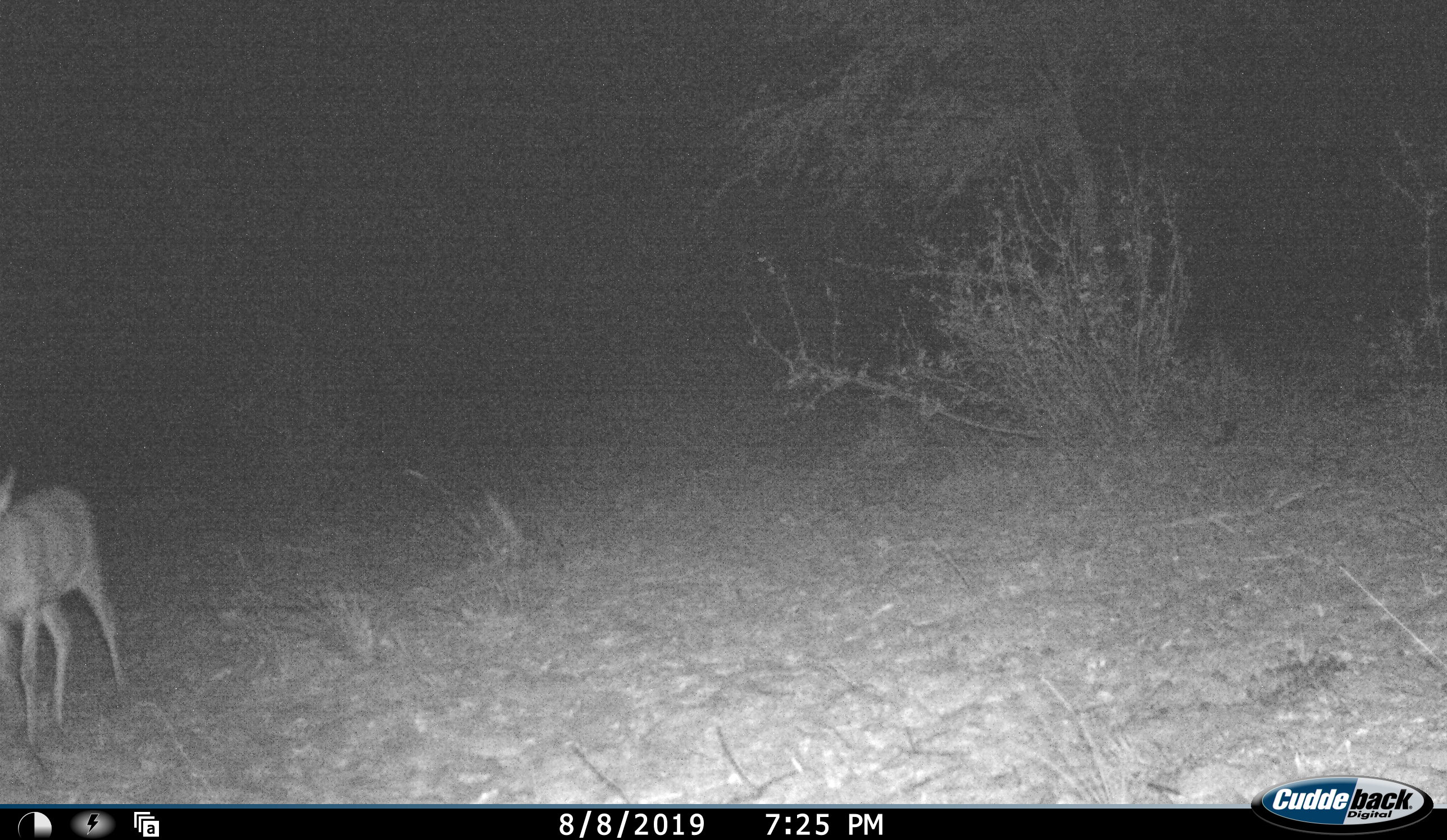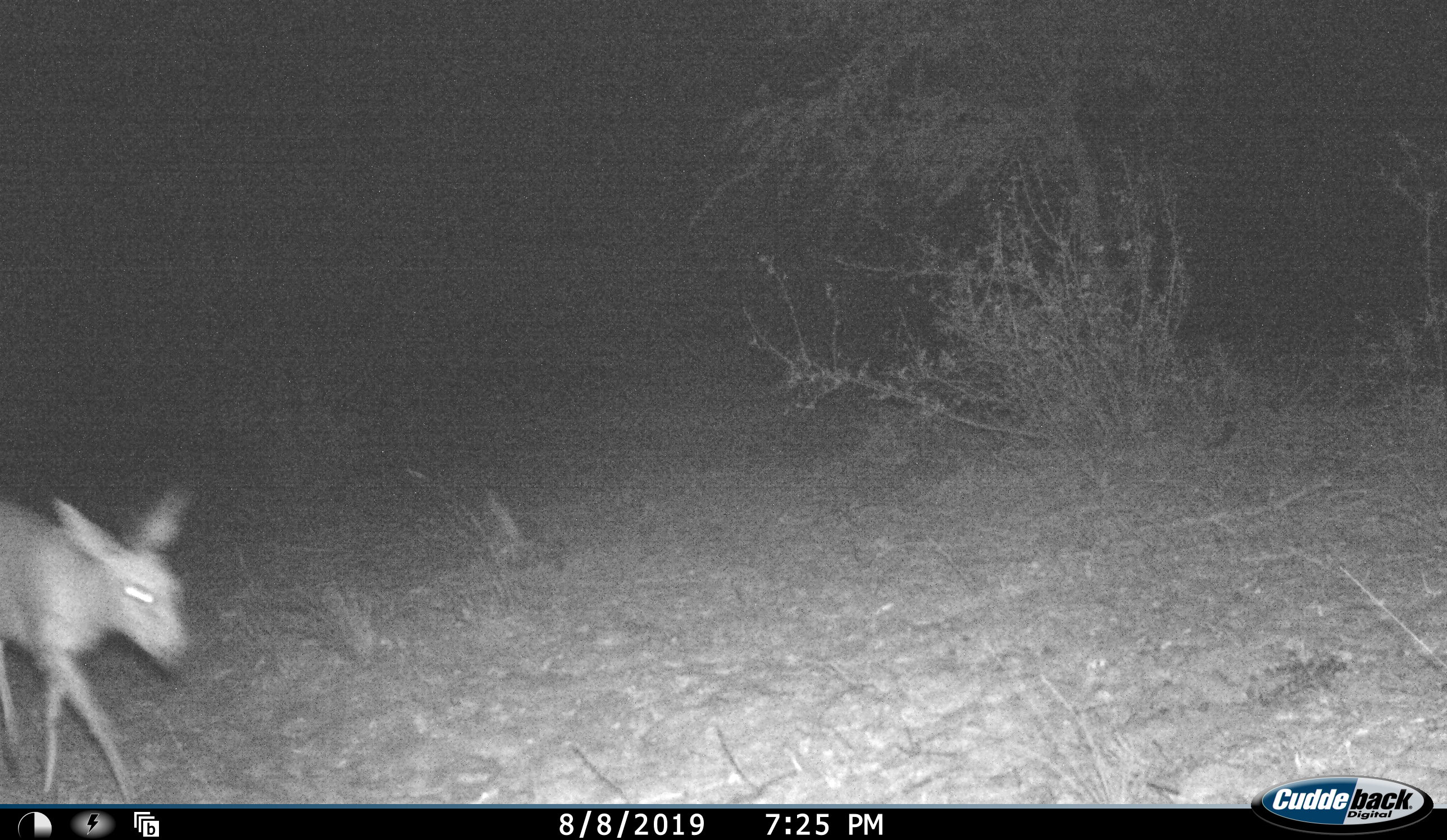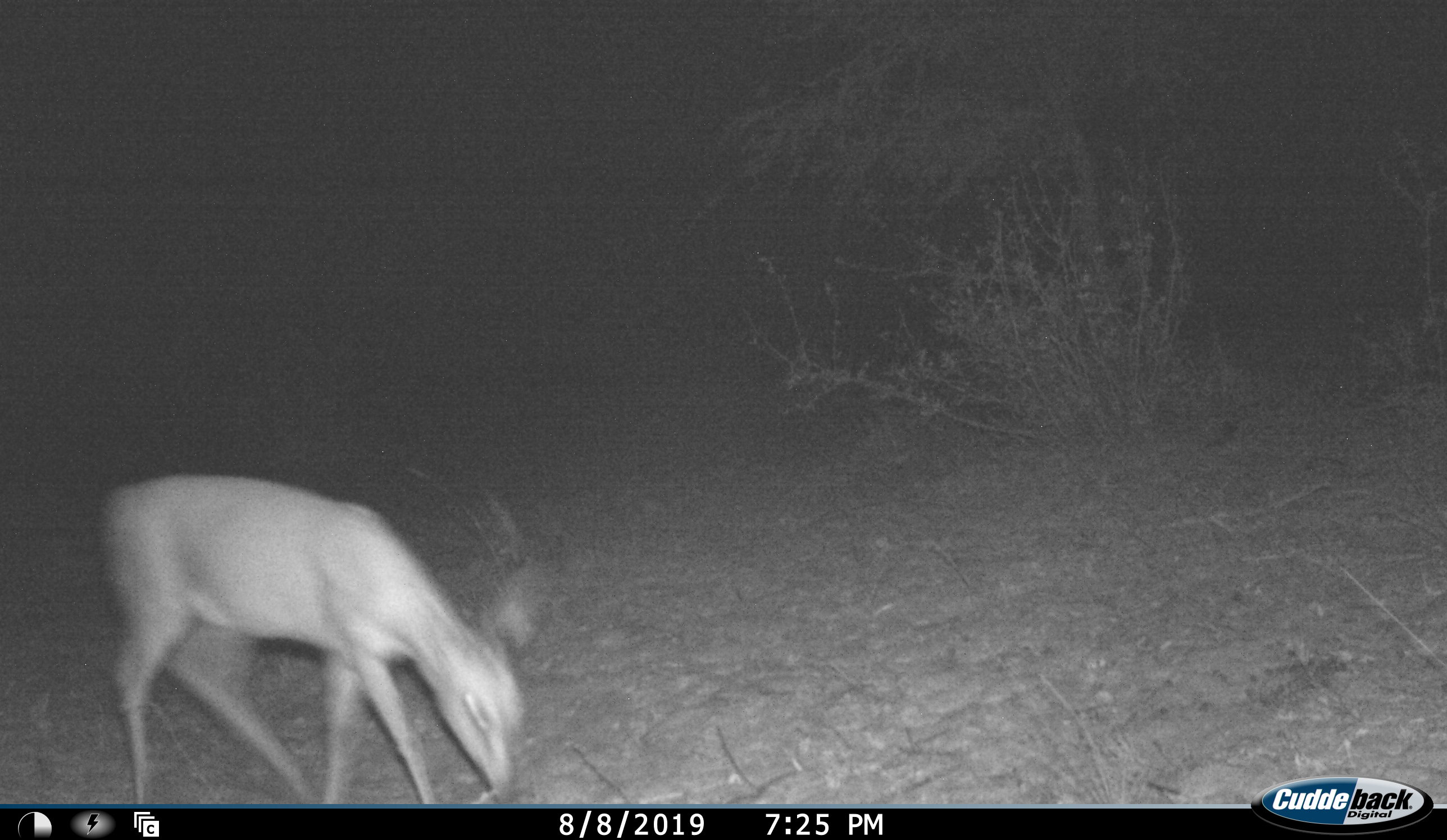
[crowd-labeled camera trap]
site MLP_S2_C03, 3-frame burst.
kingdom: Animalia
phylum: Chordata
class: Mammalia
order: Artiodactyla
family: Bovidae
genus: Raphicerus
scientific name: Raphicerus campestris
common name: steenbok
Steenbok (Raphicerus campestris), count 1. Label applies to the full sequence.